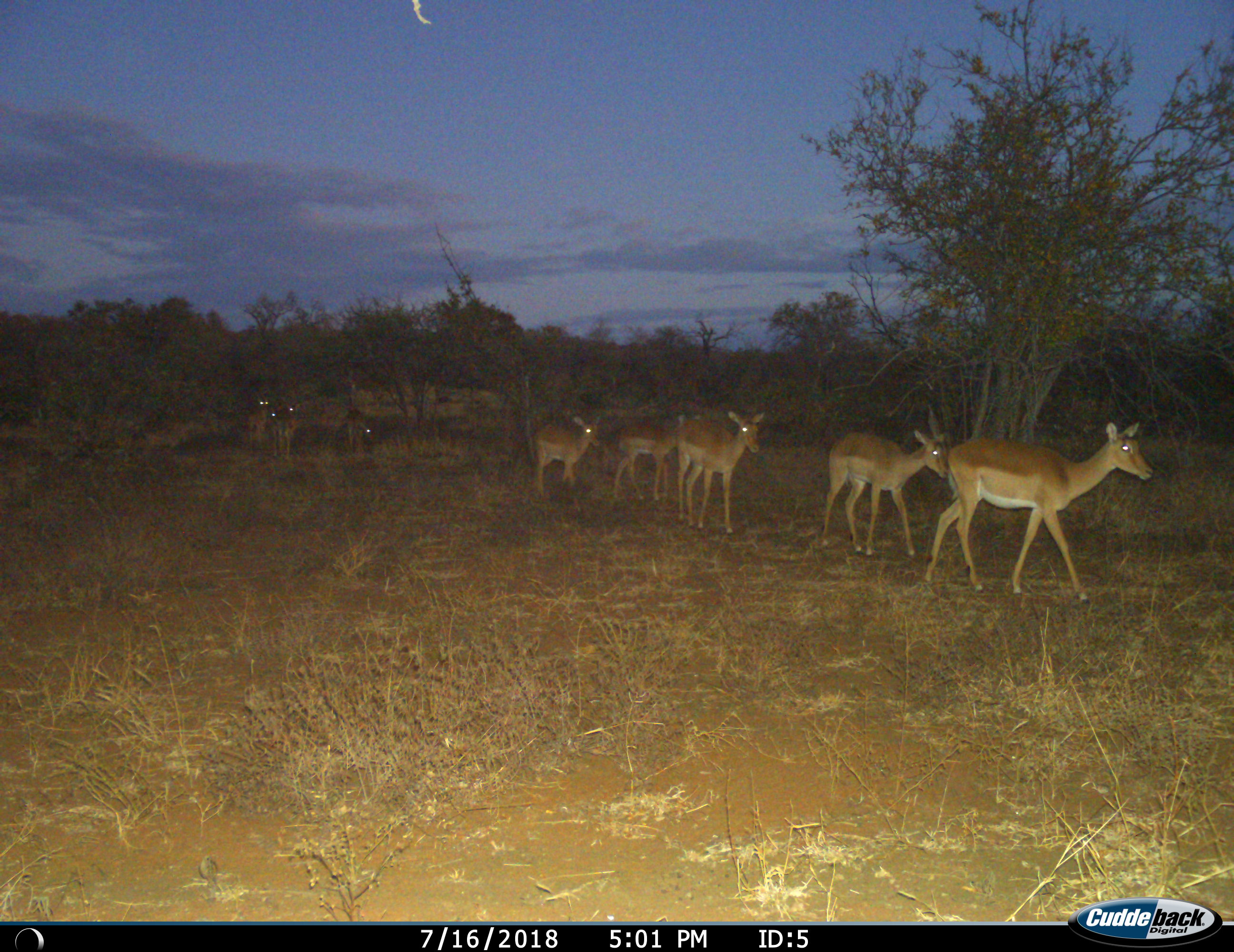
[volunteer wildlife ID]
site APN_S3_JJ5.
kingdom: Animalia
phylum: Chordata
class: Mammalia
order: Artiodactyla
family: Bovidae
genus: Aepyceros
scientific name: Aepyceros melampus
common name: impala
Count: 9.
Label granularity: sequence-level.